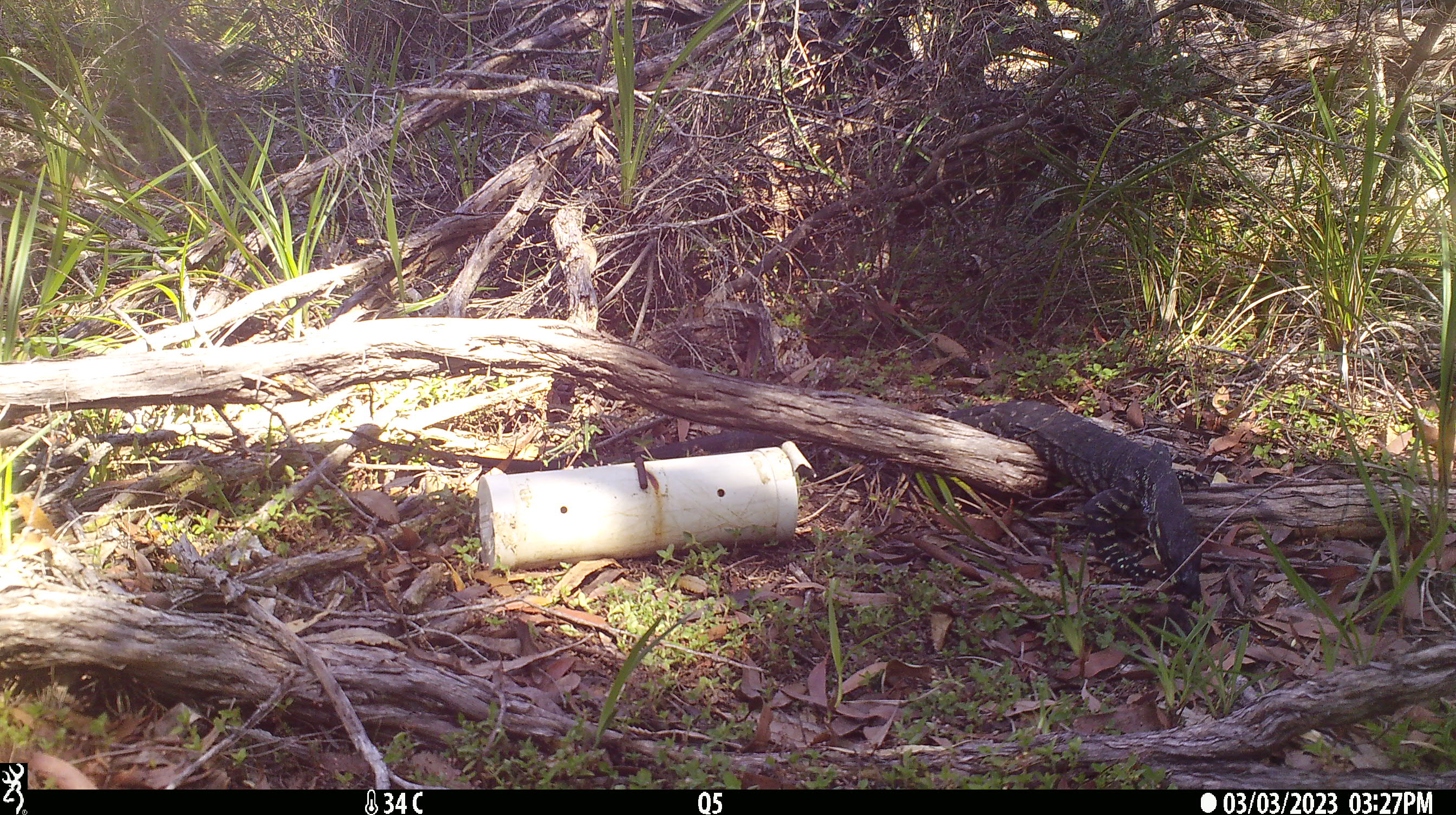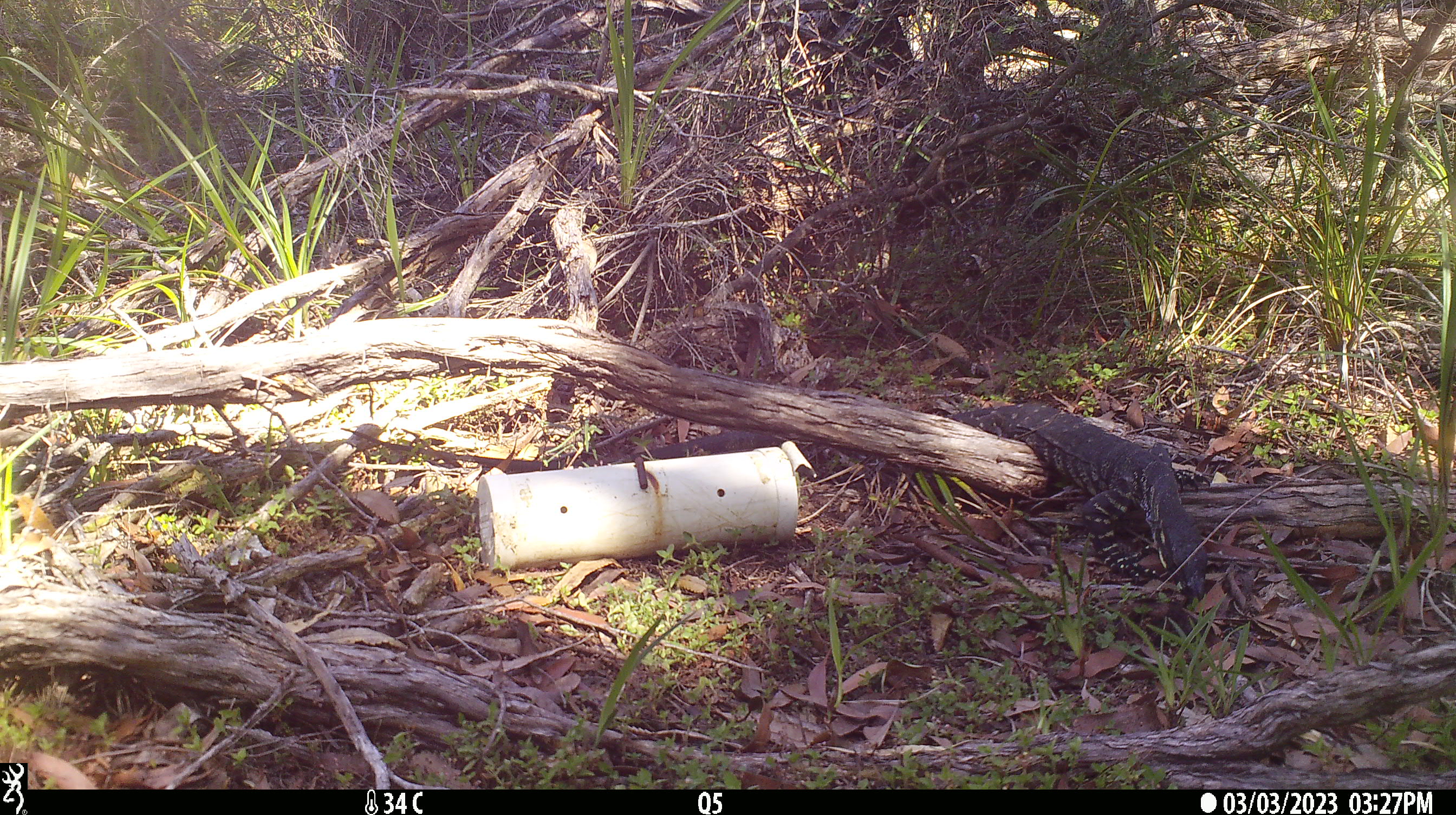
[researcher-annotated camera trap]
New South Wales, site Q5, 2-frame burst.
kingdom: Animalia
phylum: Chordata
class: Reptilia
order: Squamata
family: Varanidae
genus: Varanus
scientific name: Varanus varius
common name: lace monitor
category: goanna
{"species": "goanna (lace monitor) (Varanus varius)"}